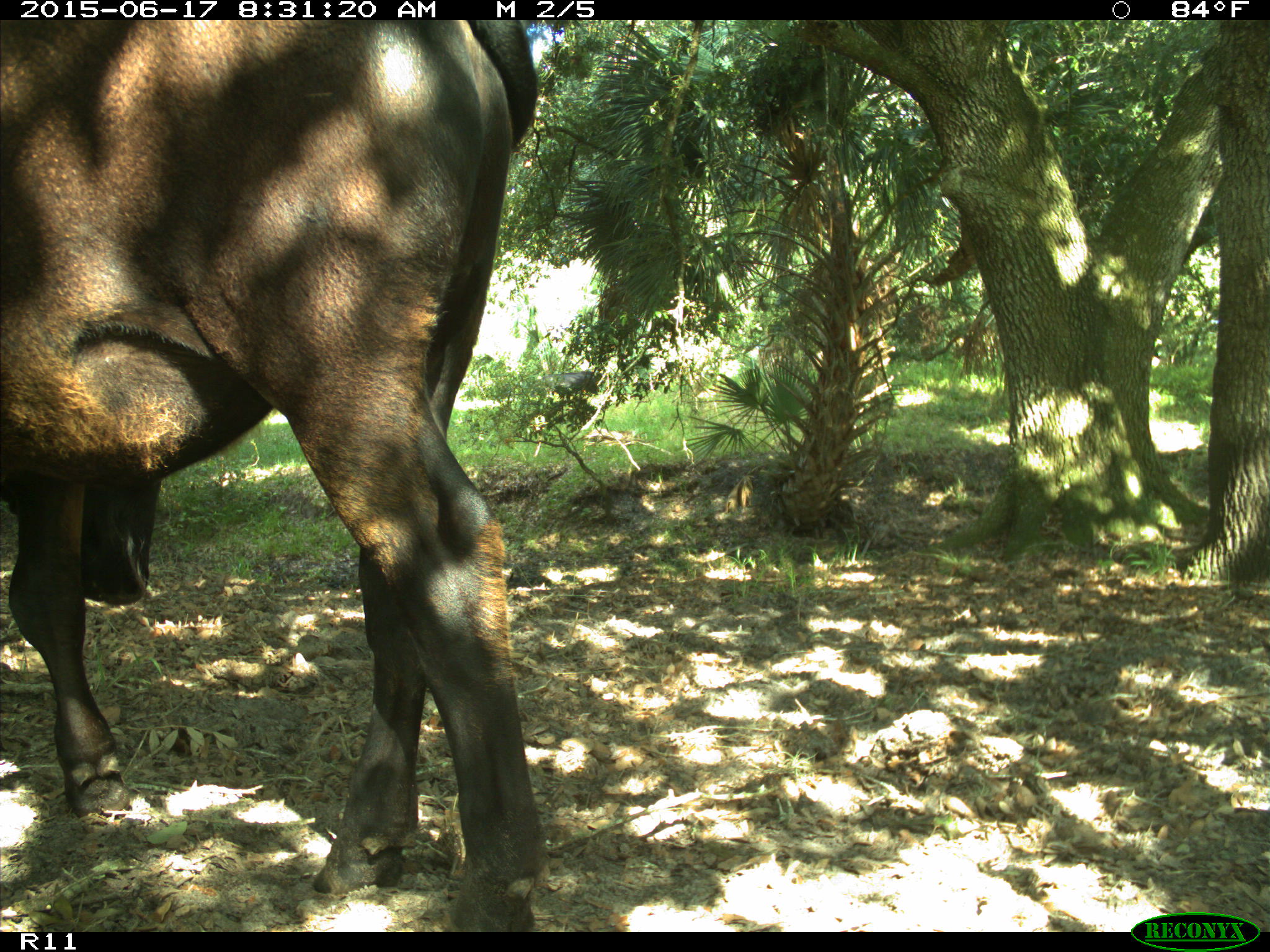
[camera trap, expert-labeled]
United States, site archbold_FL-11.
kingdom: Animalia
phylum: Chordata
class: Mammalia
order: Artiodactyla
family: Bovidae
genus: Bos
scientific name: Bos taurus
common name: domestic cow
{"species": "Bos taurus (domestic cow)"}